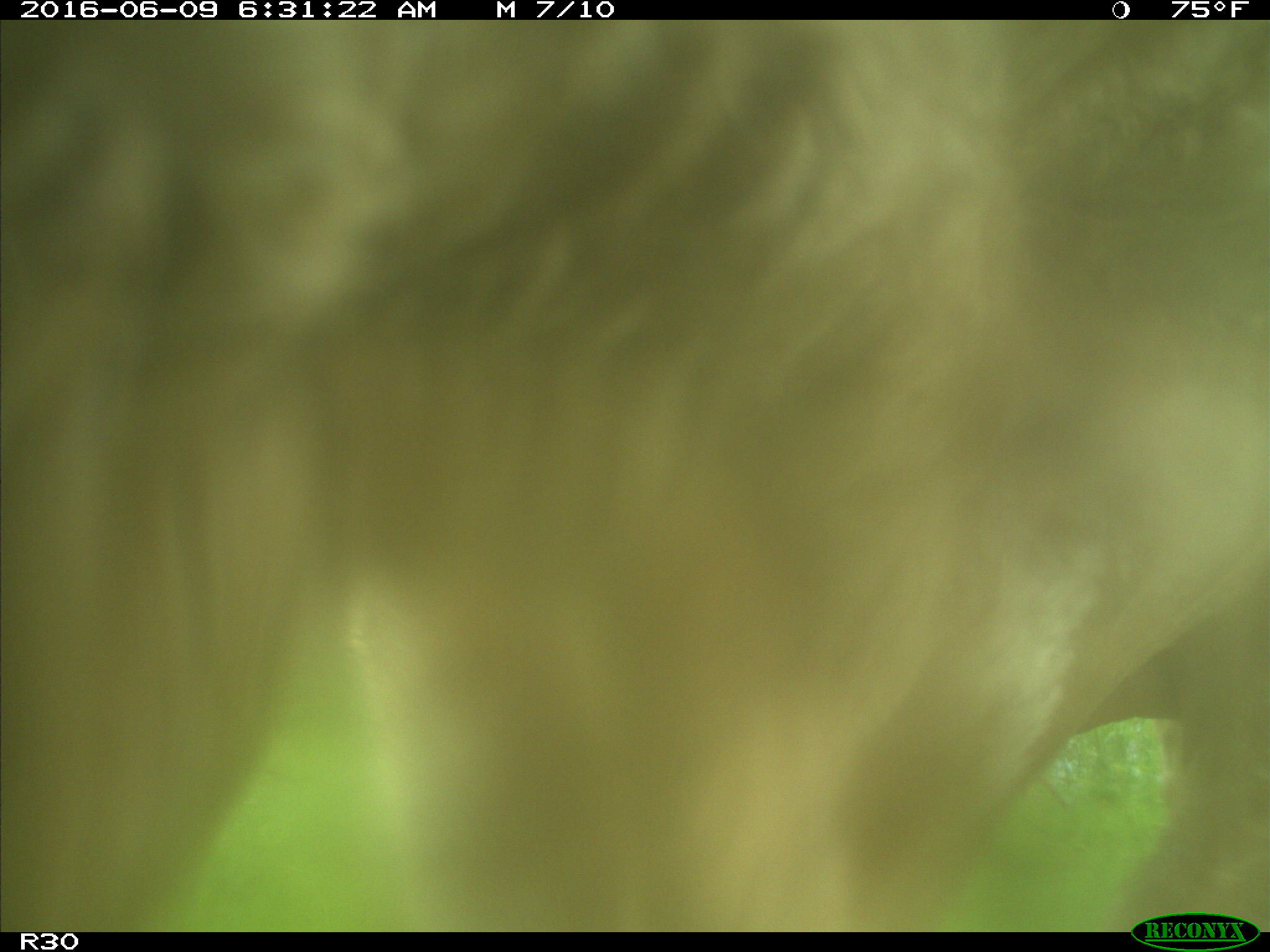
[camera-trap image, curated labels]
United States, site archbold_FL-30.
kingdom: Animalia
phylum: Chordata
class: Mammalia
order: Artiodactyla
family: Bovidae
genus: Bos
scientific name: Bos taurus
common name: domestic cow